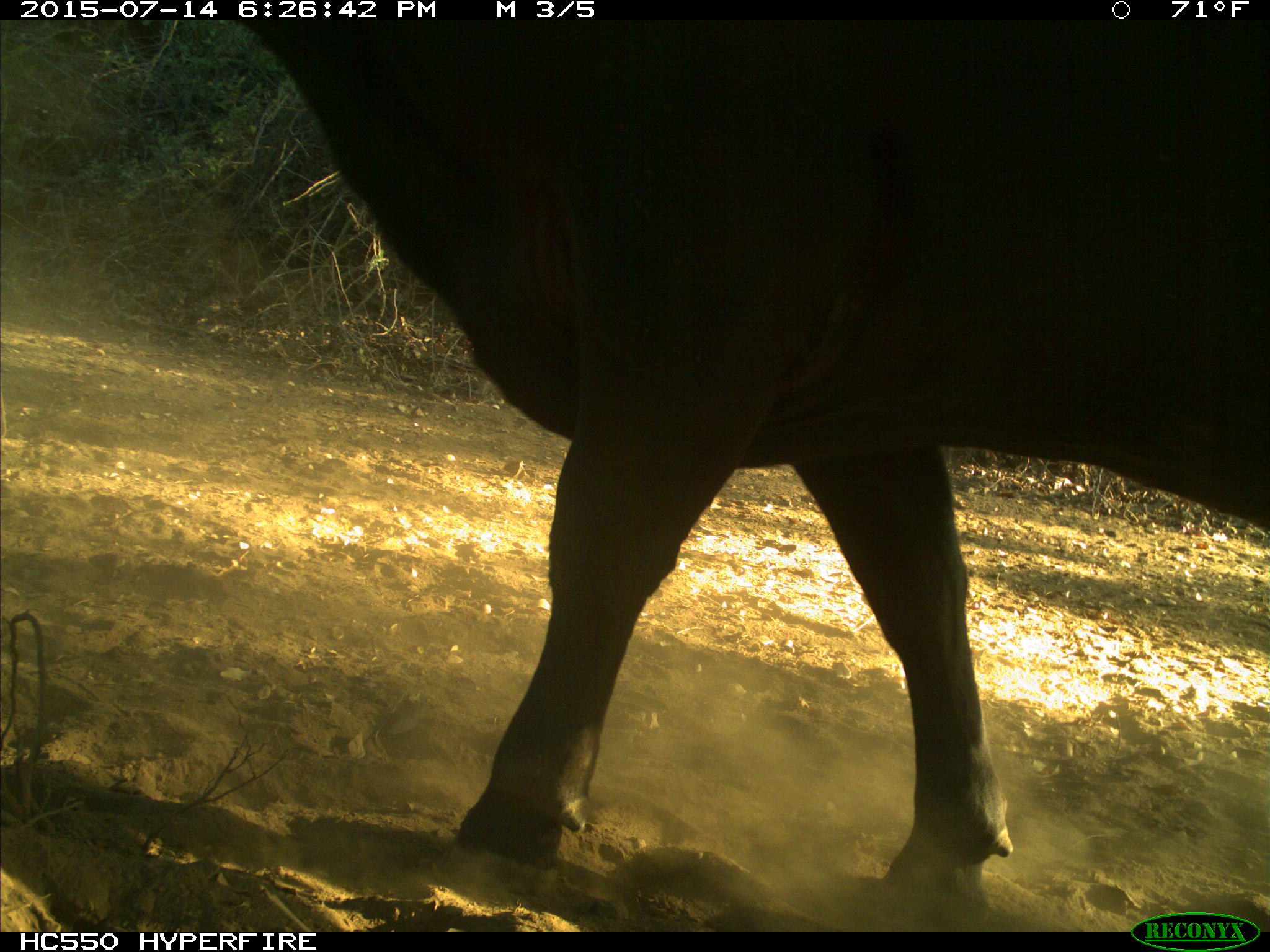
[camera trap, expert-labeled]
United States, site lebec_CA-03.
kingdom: Animalia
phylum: Chordata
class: Mammalia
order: Artiodactyla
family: Bovidae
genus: Bos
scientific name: Bos taurus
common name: domestic cow